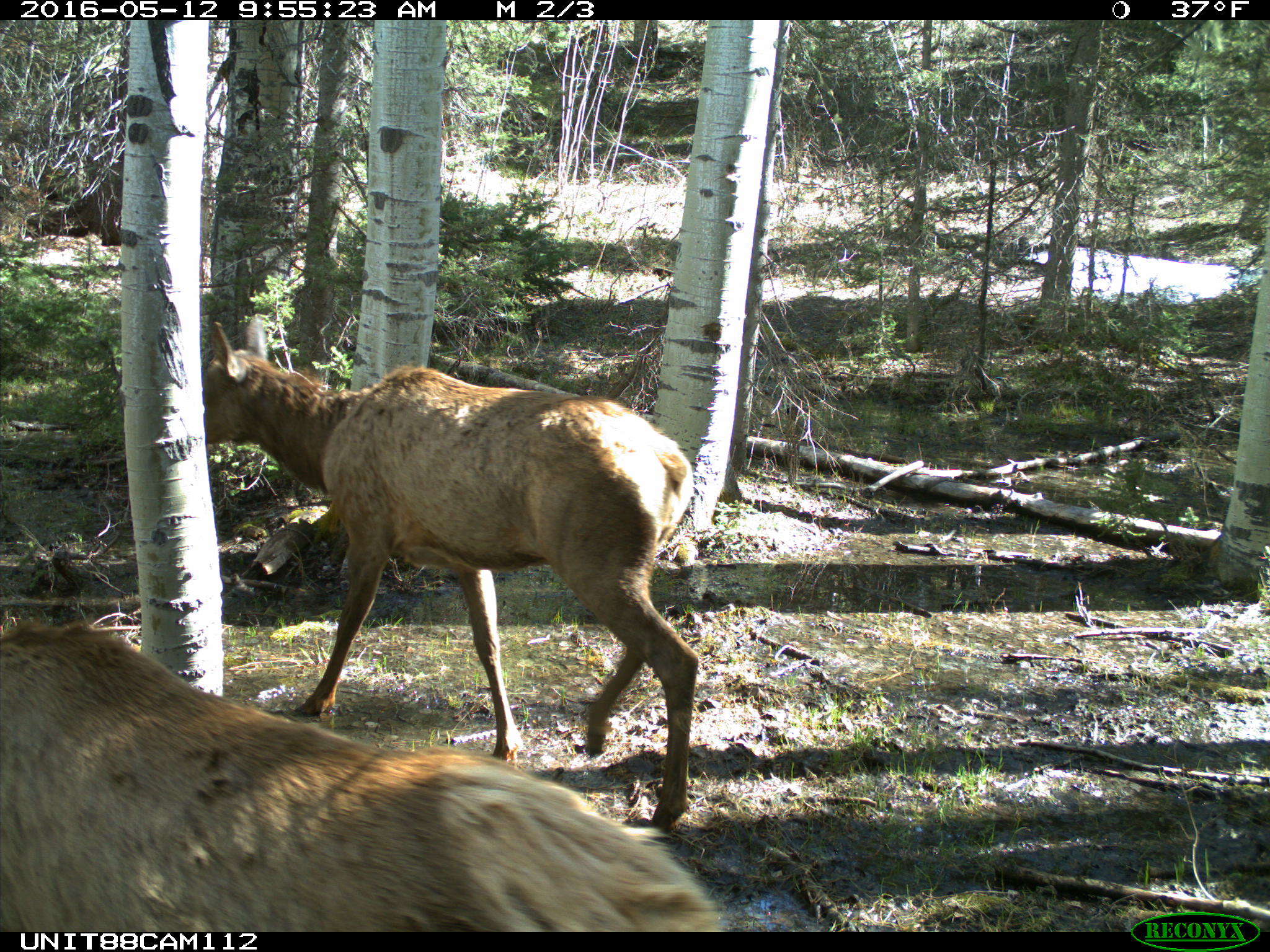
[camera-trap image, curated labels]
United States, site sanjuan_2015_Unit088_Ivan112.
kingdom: Animalia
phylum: Chordata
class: Mammalia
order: Artiodactyla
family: Cervidae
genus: Cervus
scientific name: Cervus elaphus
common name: red deer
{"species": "Cervus elaphus (red deer)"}